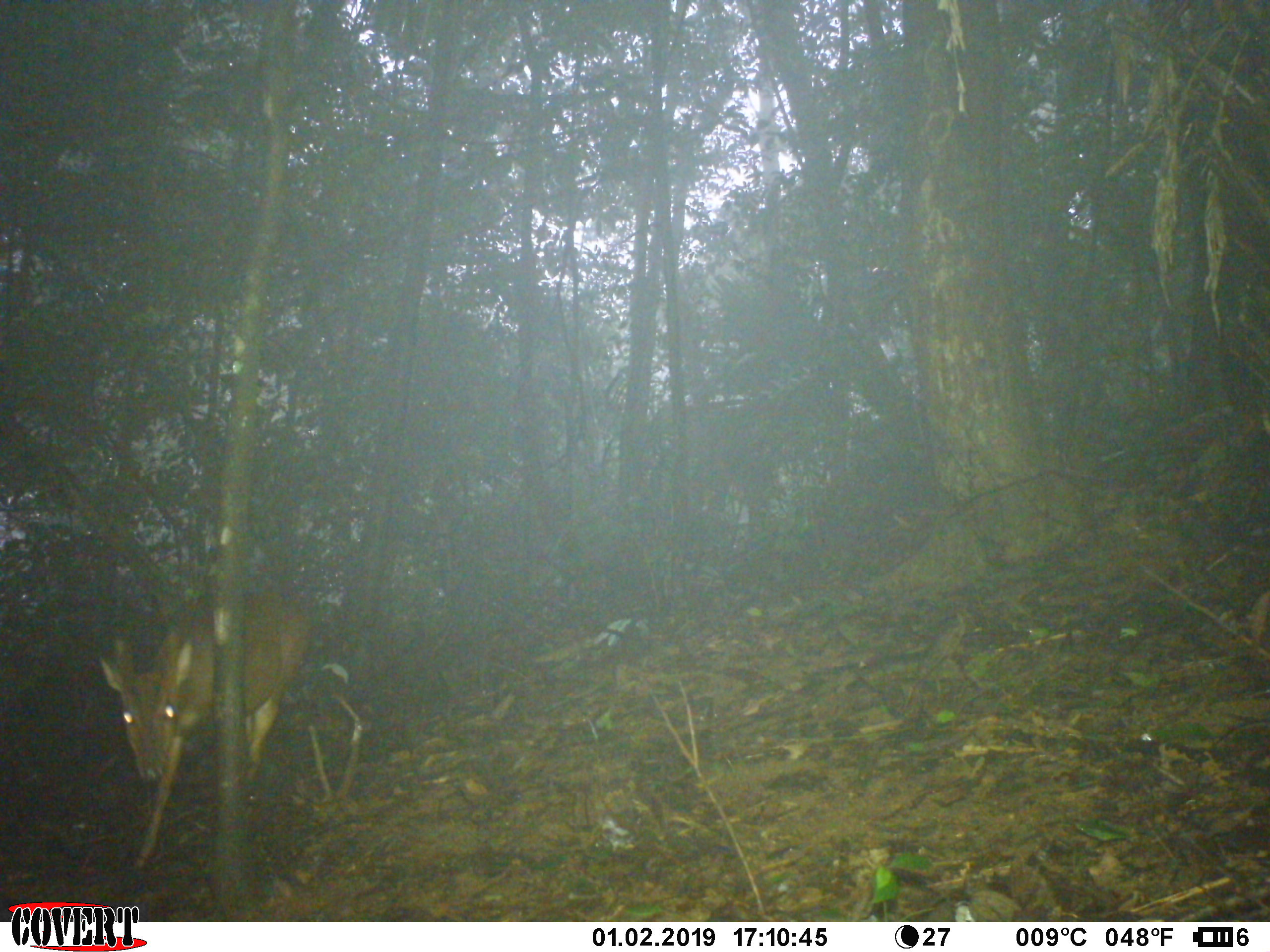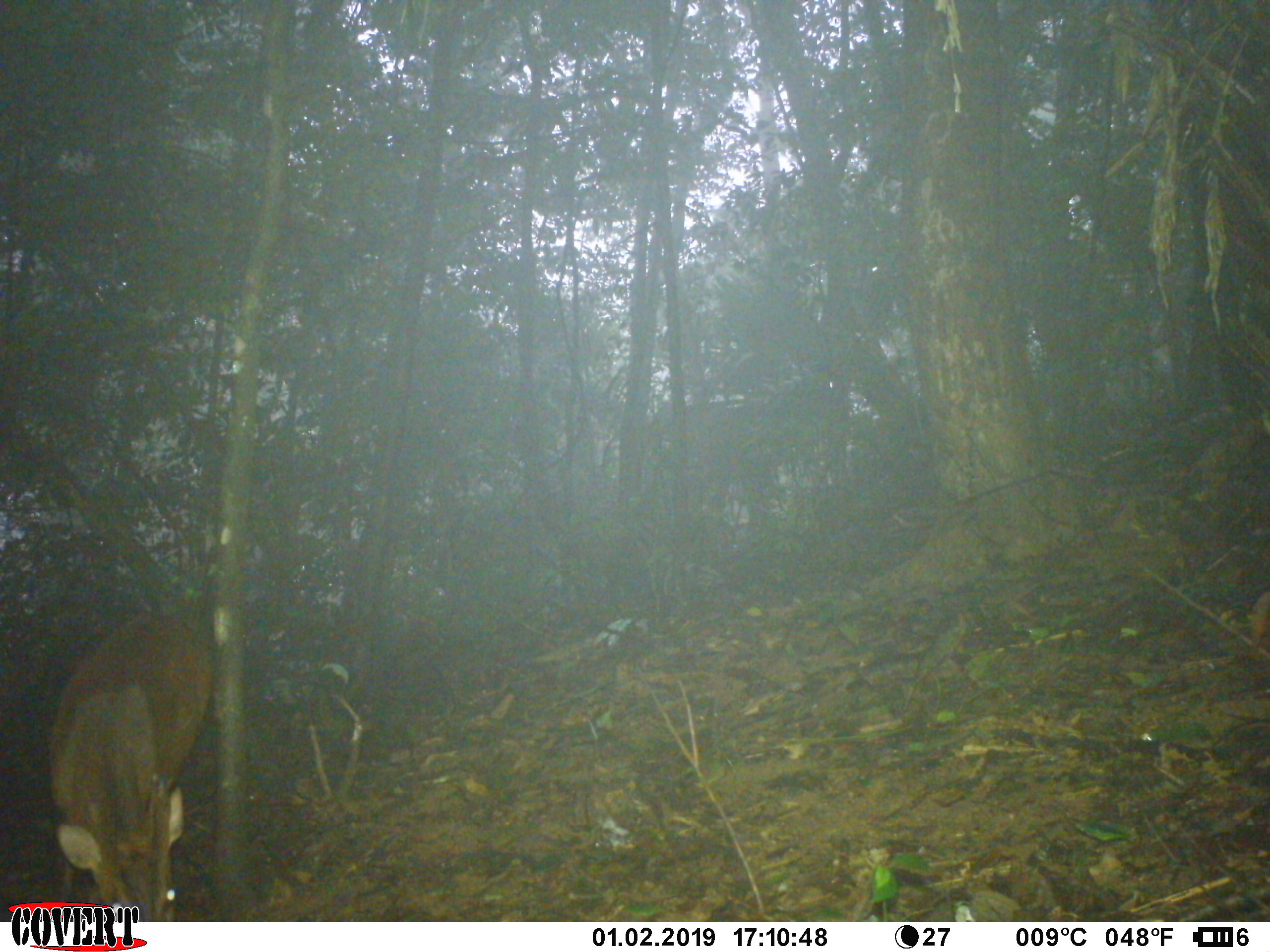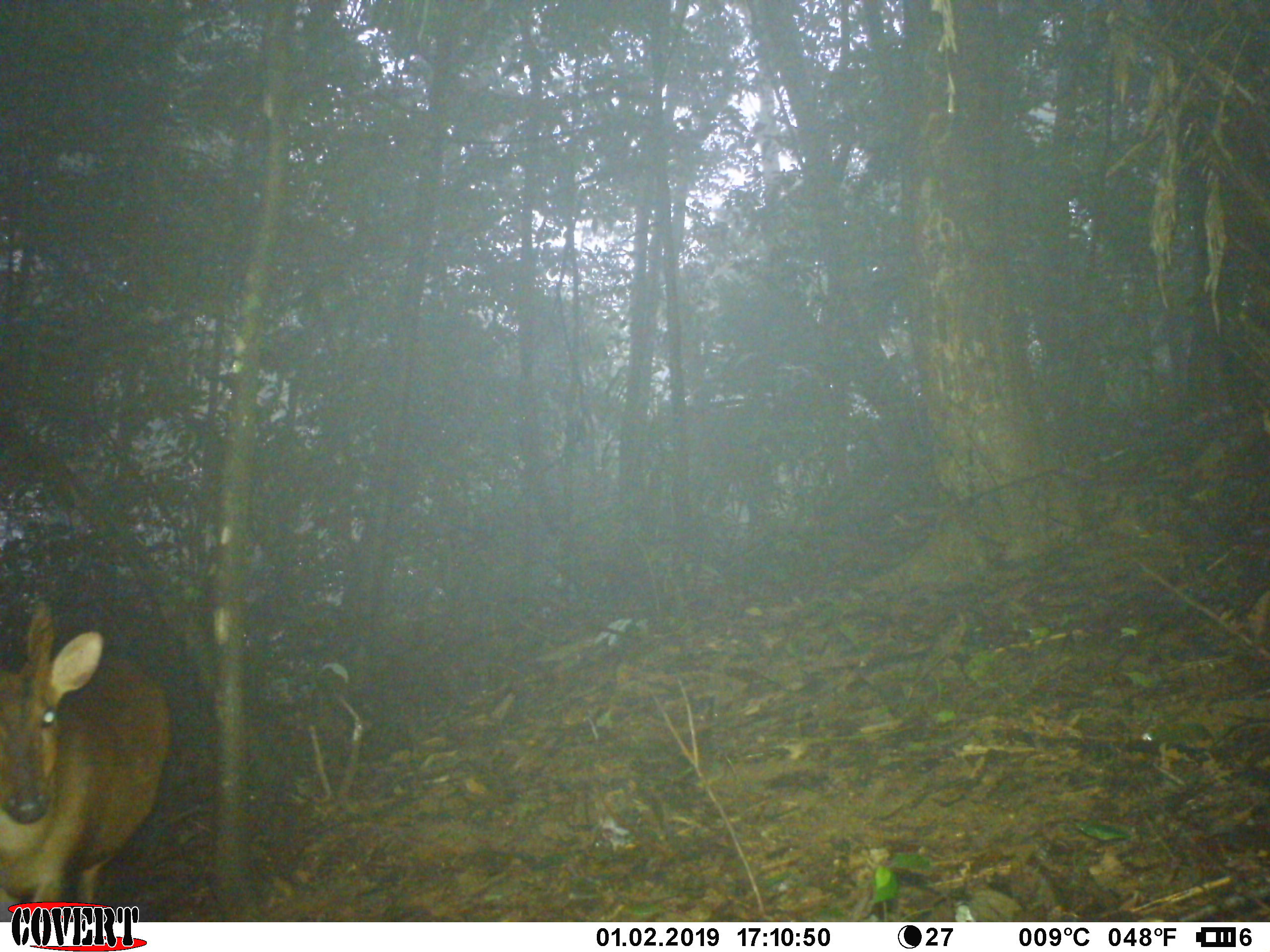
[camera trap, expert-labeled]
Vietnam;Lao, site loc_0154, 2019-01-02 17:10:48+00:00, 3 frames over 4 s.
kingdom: Animalia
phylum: Chordata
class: Mammalia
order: Artiodactyla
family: Cervidae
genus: Muntiacus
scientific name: Muntiacus vuquangensis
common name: large-antlered muntjac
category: large antlered muntjac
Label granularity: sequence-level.